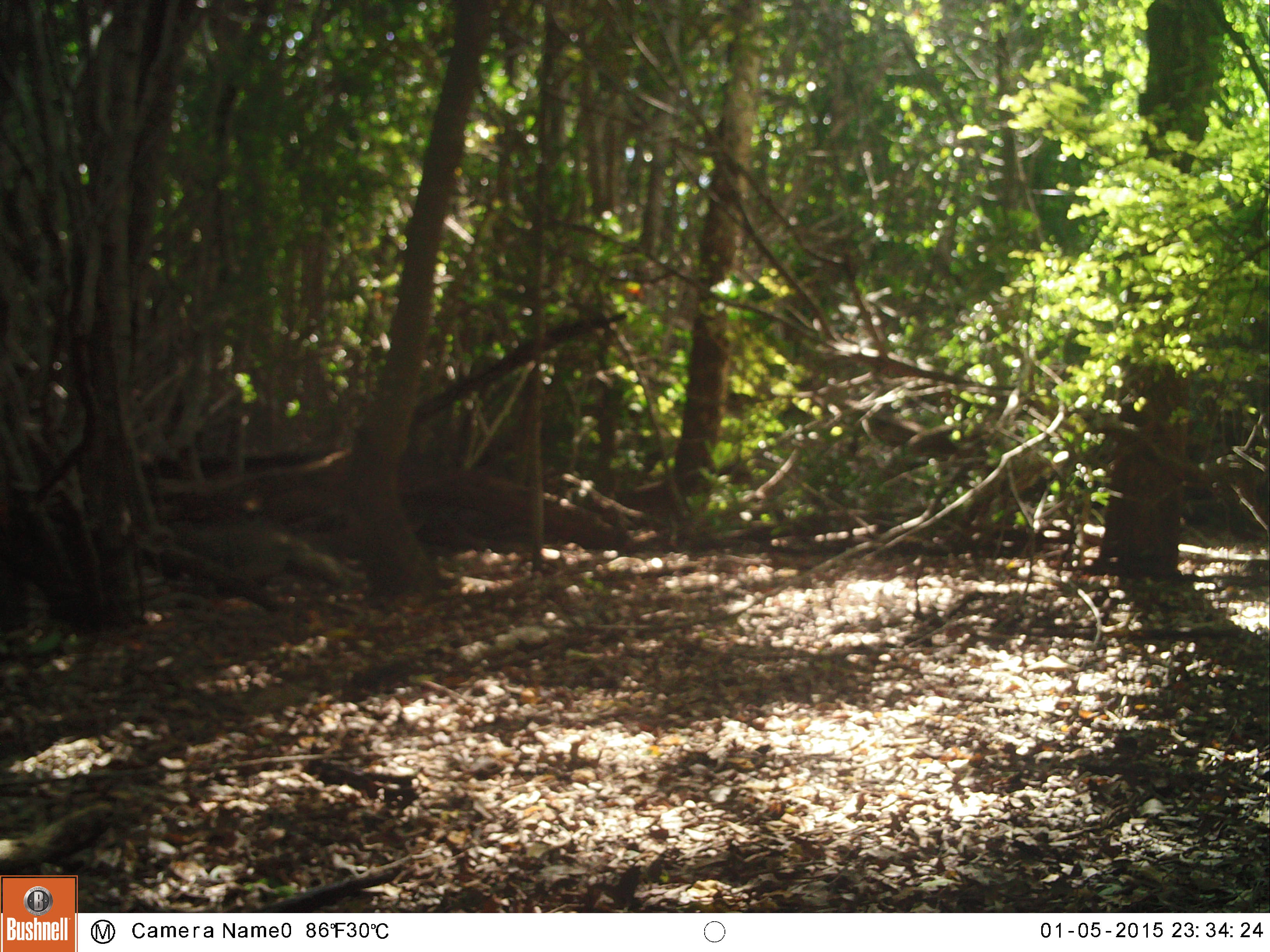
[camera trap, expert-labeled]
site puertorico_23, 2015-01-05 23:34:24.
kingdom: Animalia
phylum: Chordata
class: Reptilia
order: Squamata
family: Iguanidae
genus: Iguana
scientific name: Iguana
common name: typical iguanas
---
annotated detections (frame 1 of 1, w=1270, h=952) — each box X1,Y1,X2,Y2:
iguana: 154,514,342,604